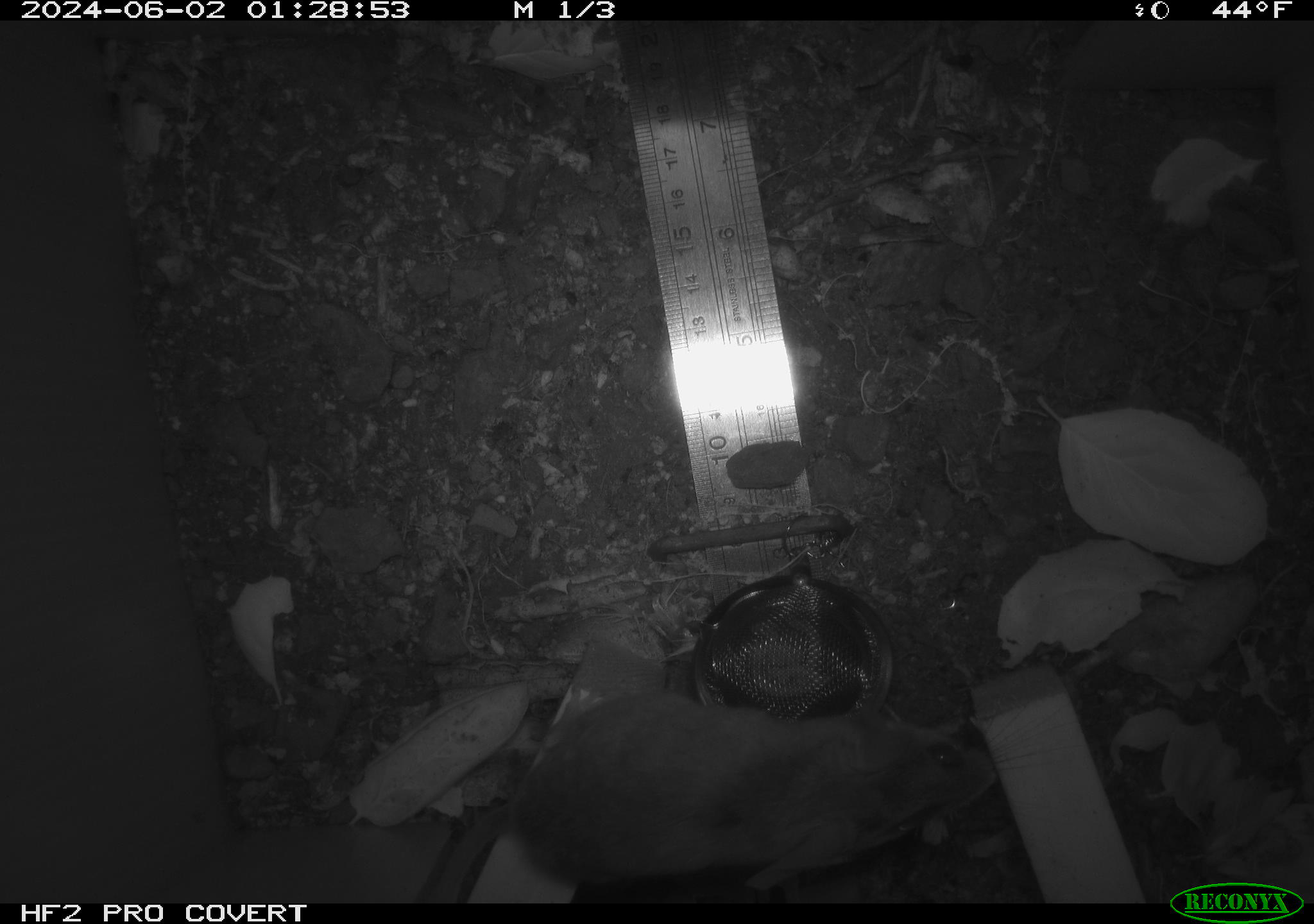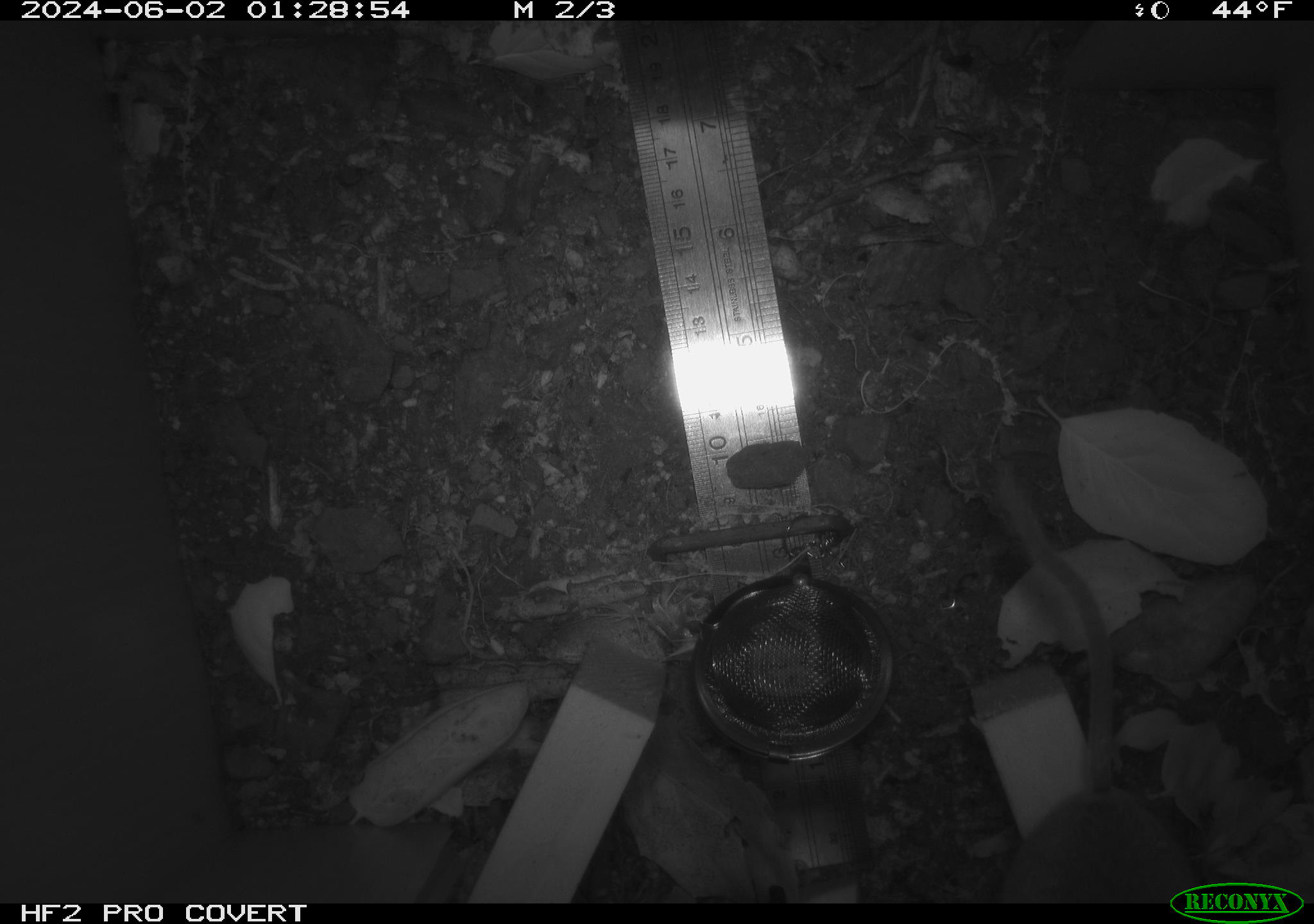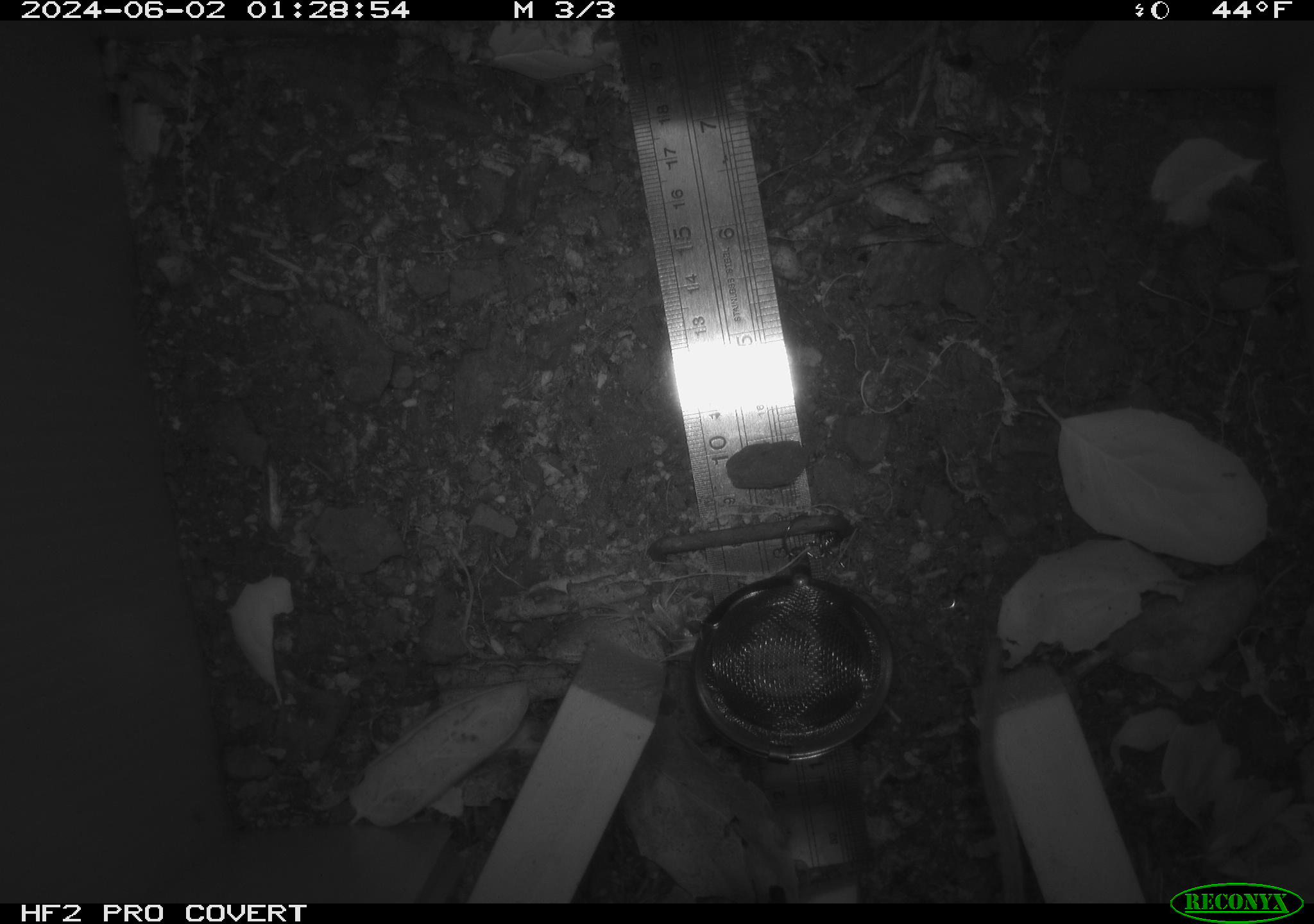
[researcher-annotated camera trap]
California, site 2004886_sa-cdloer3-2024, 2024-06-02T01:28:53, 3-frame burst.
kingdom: Animalia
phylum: Chordata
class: Mammalia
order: Rodentia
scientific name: Rodentia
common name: rodent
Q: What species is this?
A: Rodent (Rodentia).